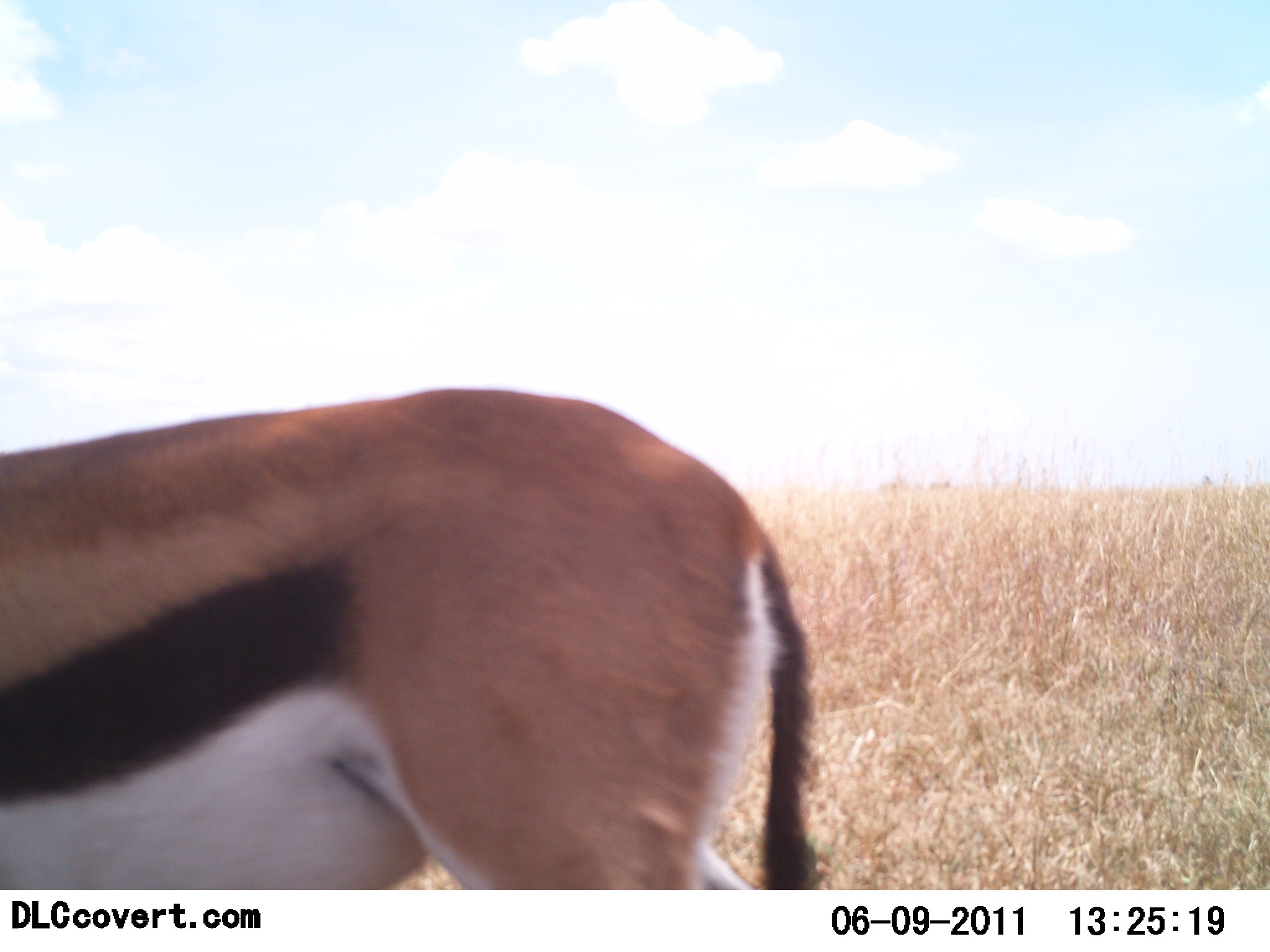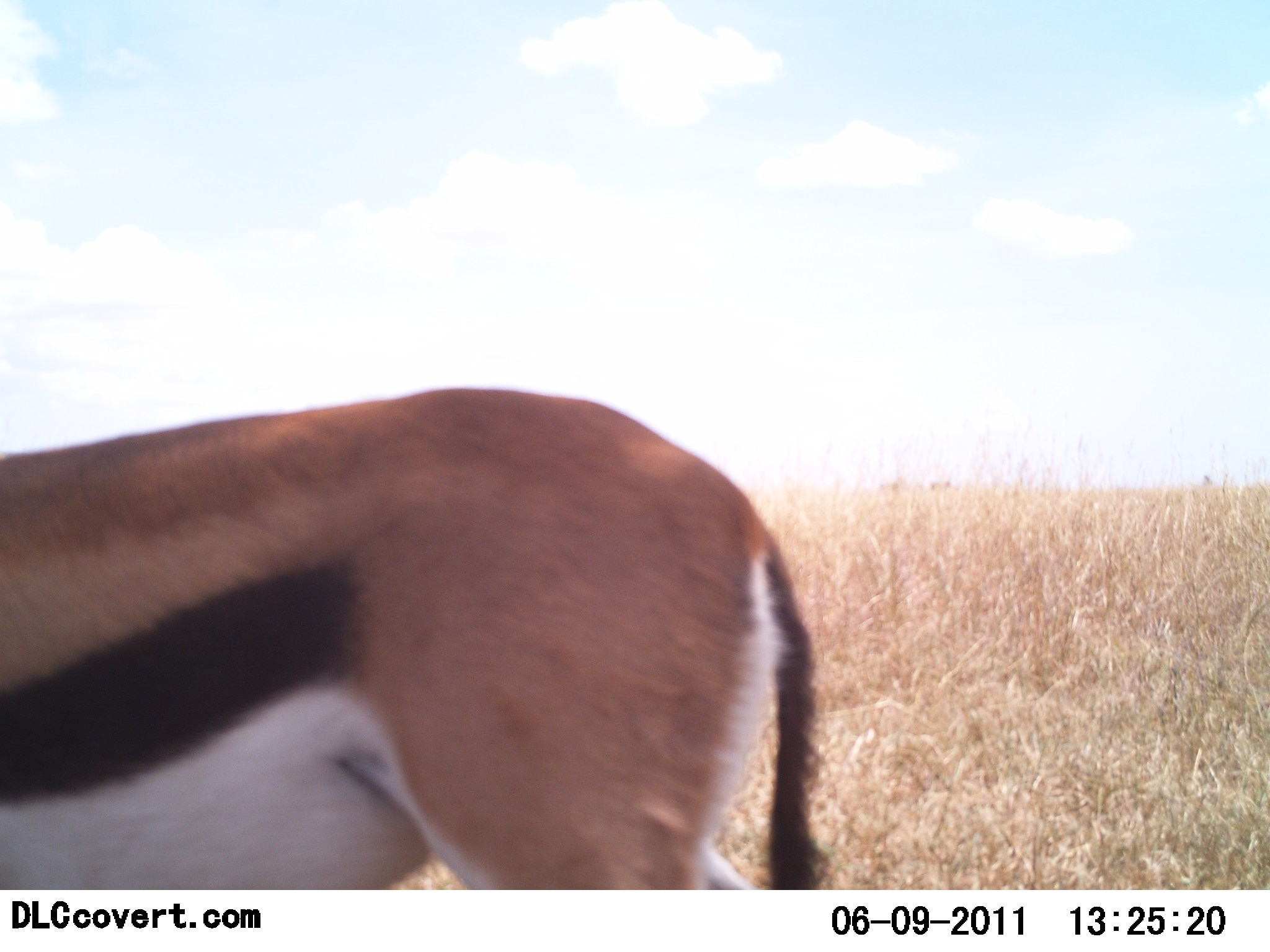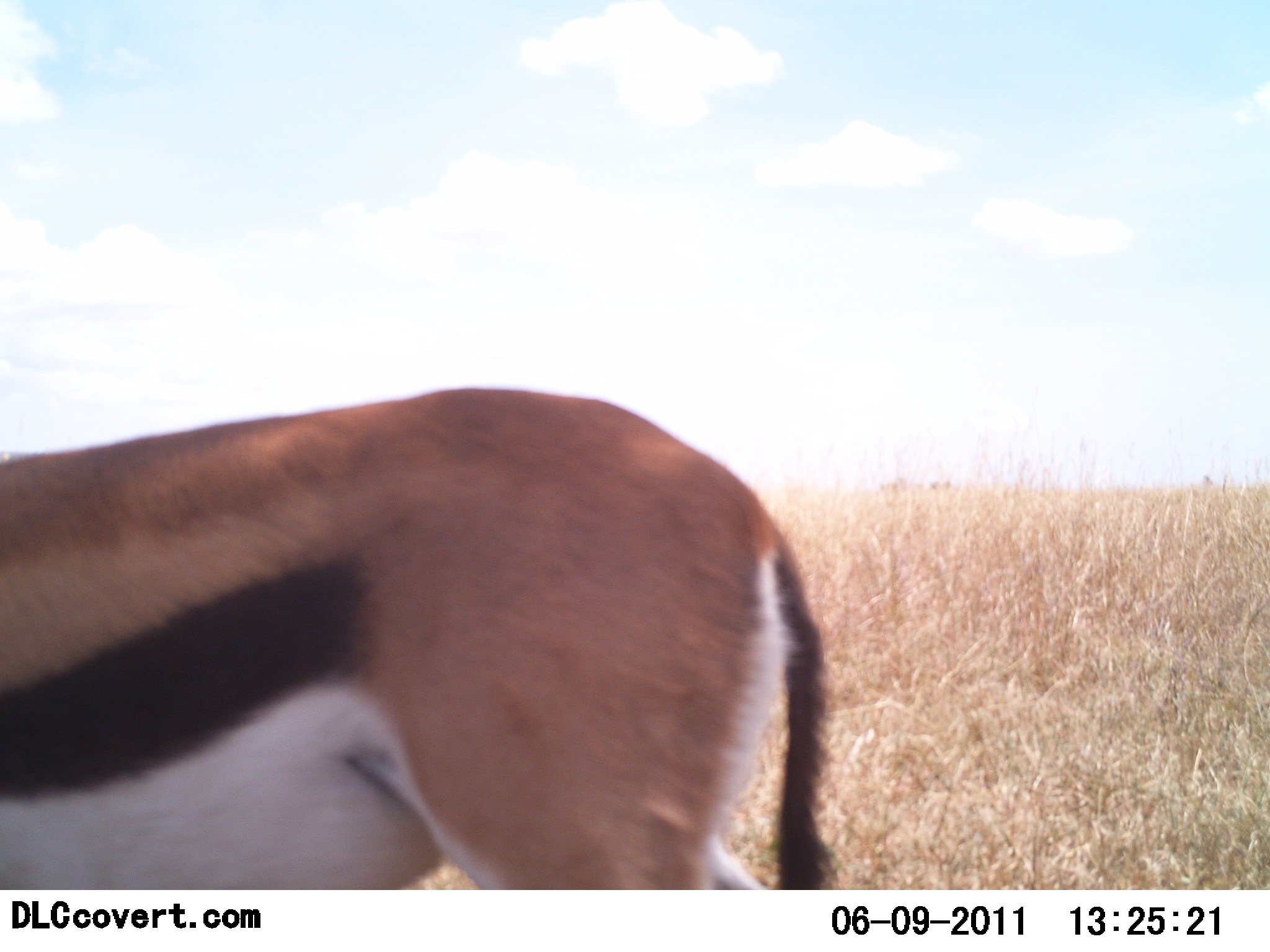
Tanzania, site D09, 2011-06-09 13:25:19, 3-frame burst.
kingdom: Animalia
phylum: Chordata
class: Mammalia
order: Artiodactyla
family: Bovidae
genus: Eudorcas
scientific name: Eudorcas thomsonii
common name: thomson's gazelle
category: gazellethomsons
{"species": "gazellethomsons (thomson's gazelle) (Eudorcas thomsonii)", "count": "1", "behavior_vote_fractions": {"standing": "86%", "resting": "0%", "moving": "0%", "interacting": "0%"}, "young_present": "0%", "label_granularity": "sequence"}